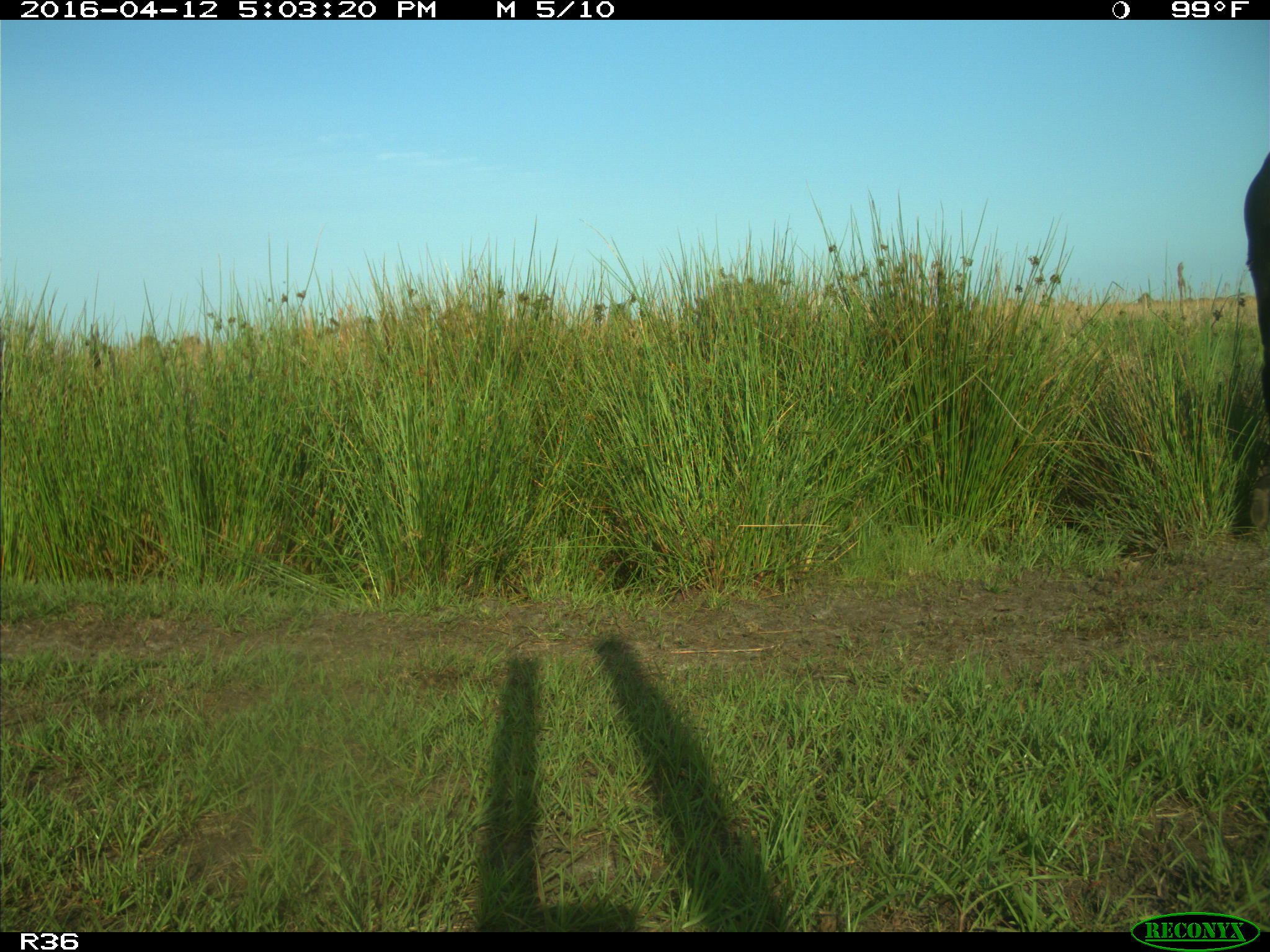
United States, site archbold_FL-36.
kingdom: Animalia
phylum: Chordata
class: Mammalia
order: Artiodactyla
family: Bovidae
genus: Bos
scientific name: Bos taurus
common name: domestic cow